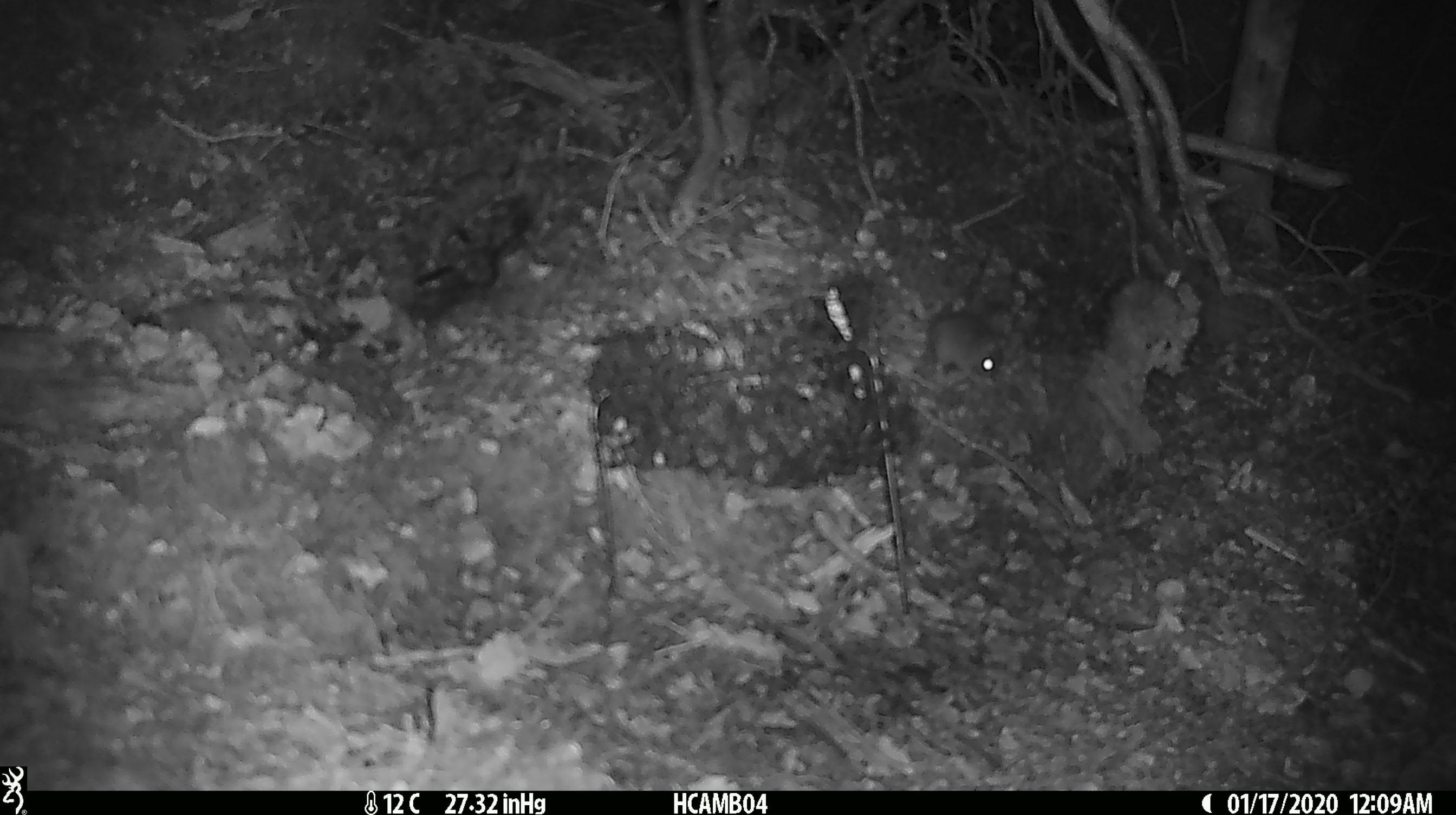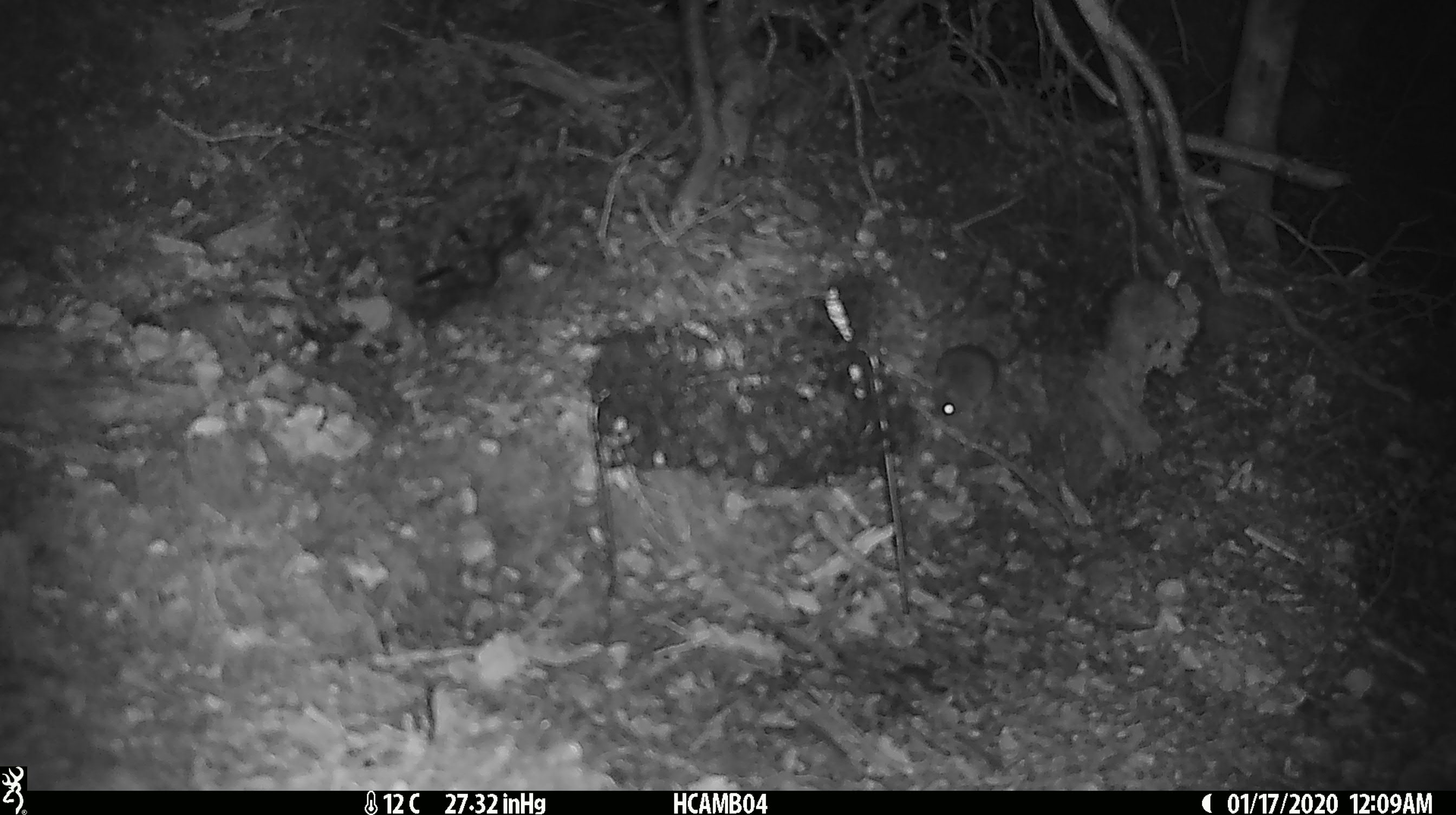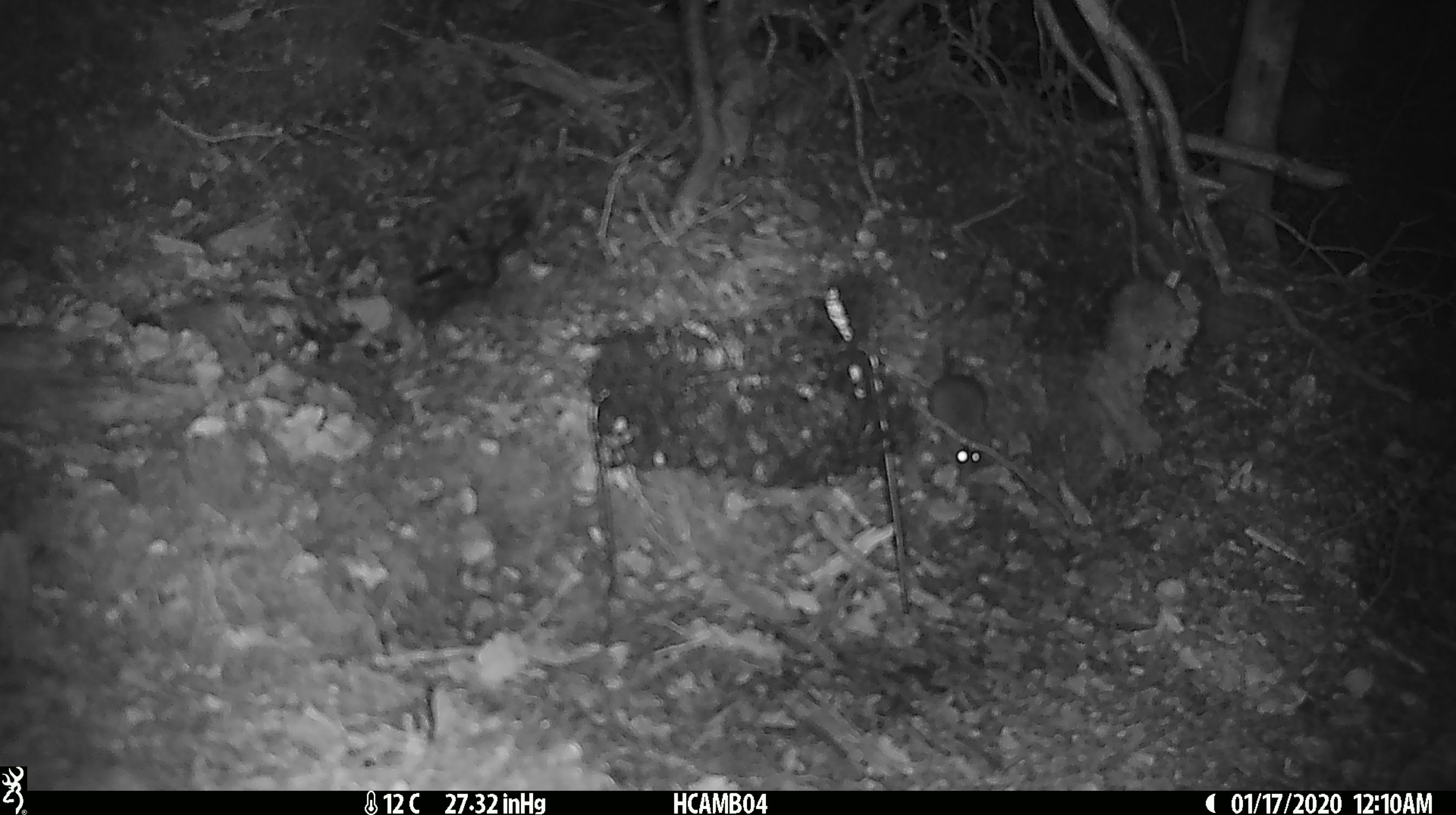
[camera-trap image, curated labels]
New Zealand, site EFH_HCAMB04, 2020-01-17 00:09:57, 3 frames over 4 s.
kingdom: Animalia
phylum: Chordata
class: Mammalia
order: Rodentia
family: Muridae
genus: Mus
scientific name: Mus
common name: mouse